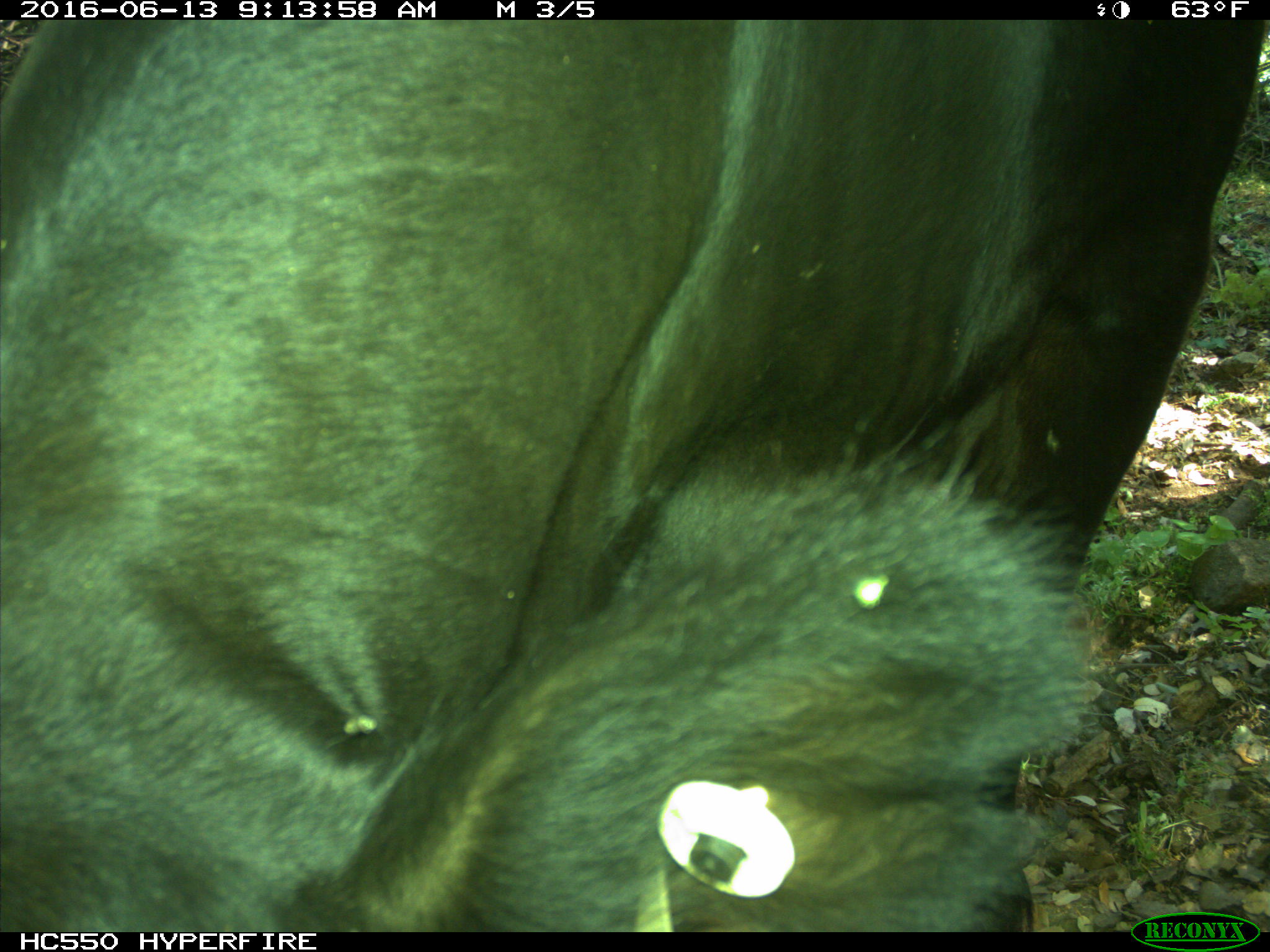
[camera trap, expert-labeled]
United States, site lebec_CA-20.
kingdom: Animalia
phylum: Chordata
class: Mammalia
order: Artiodactyla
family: Bovidae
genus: Bos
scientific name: Bos taurus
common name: domestic cow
Bos taurus (domestic cow).